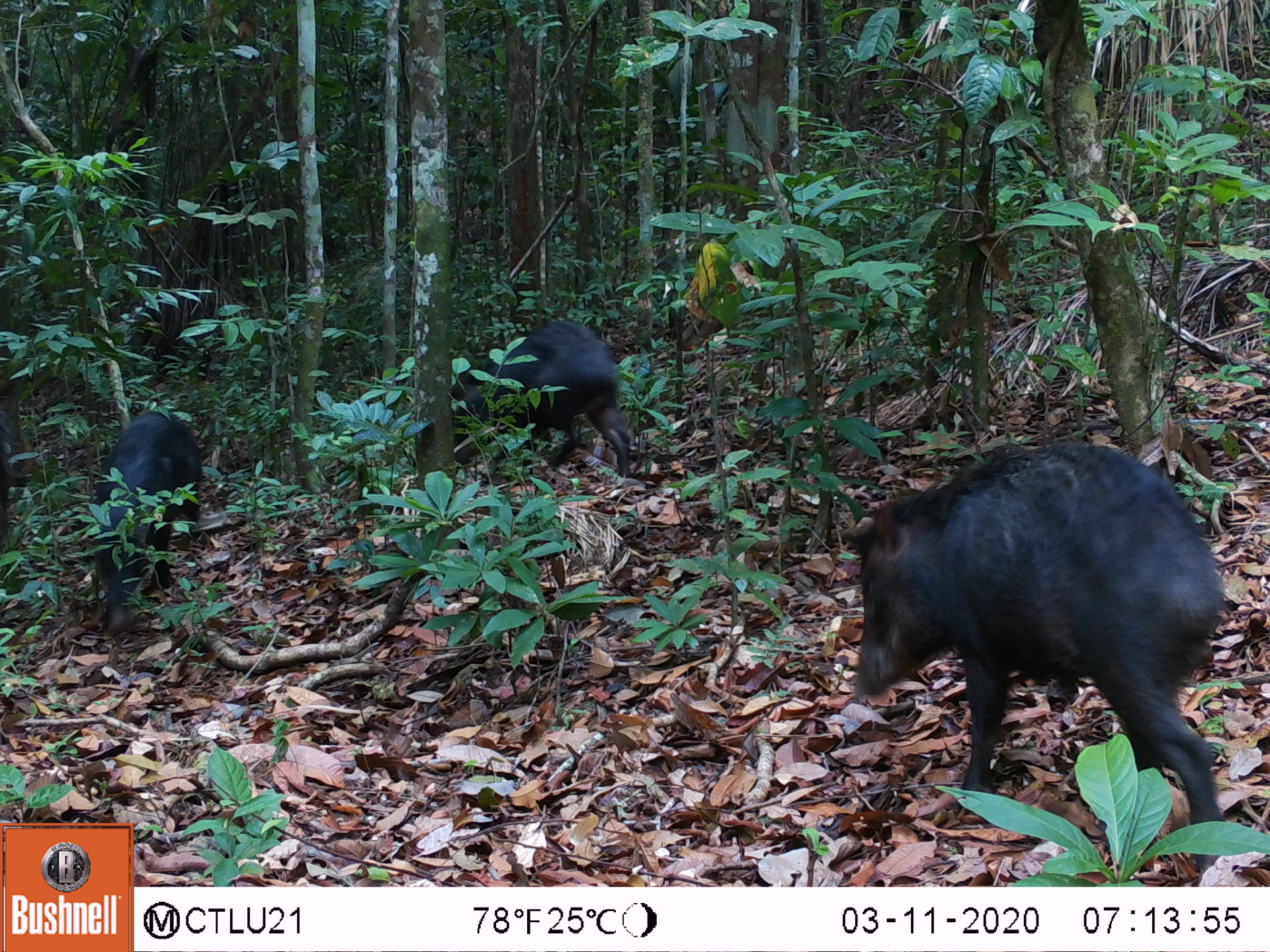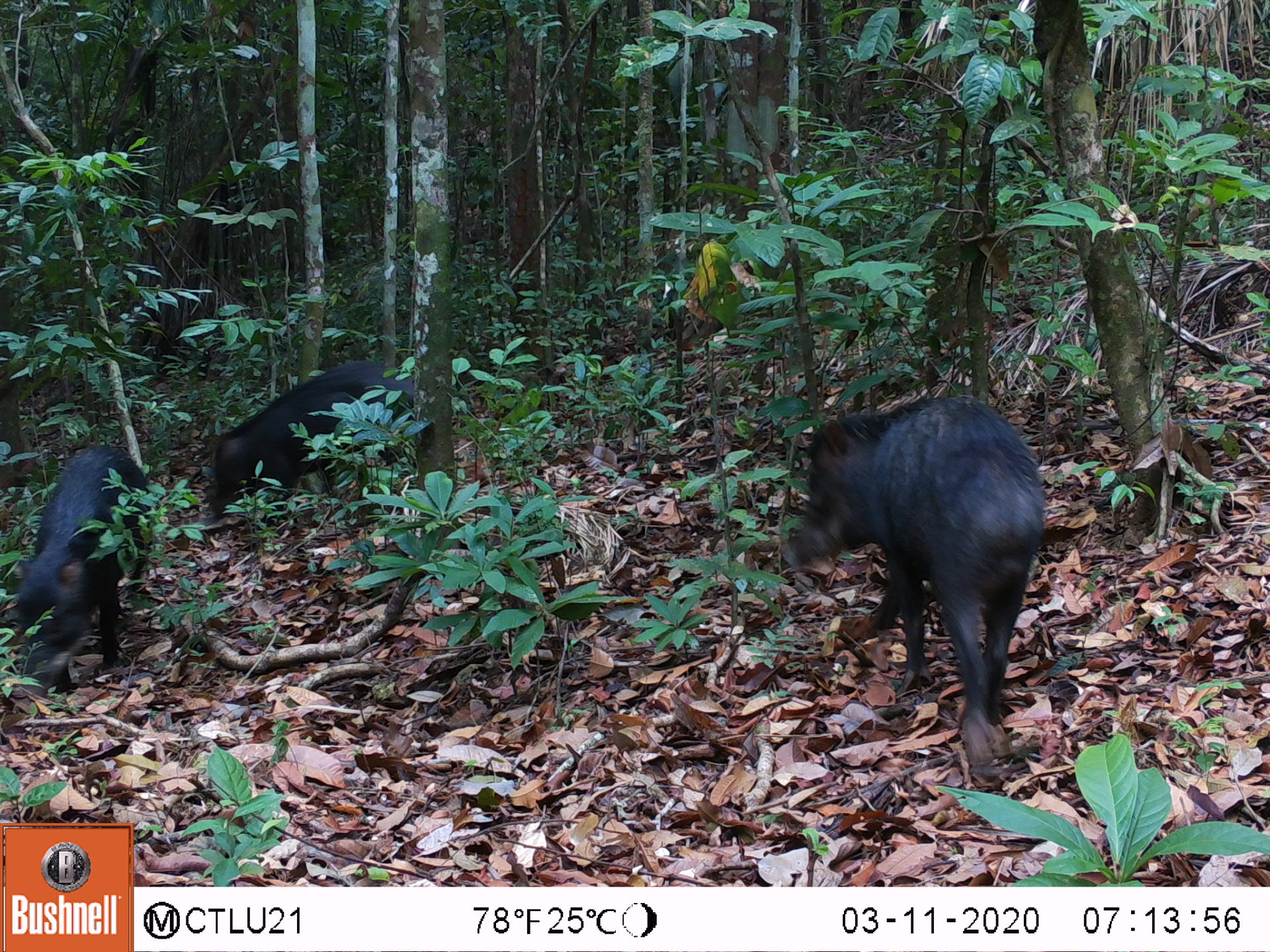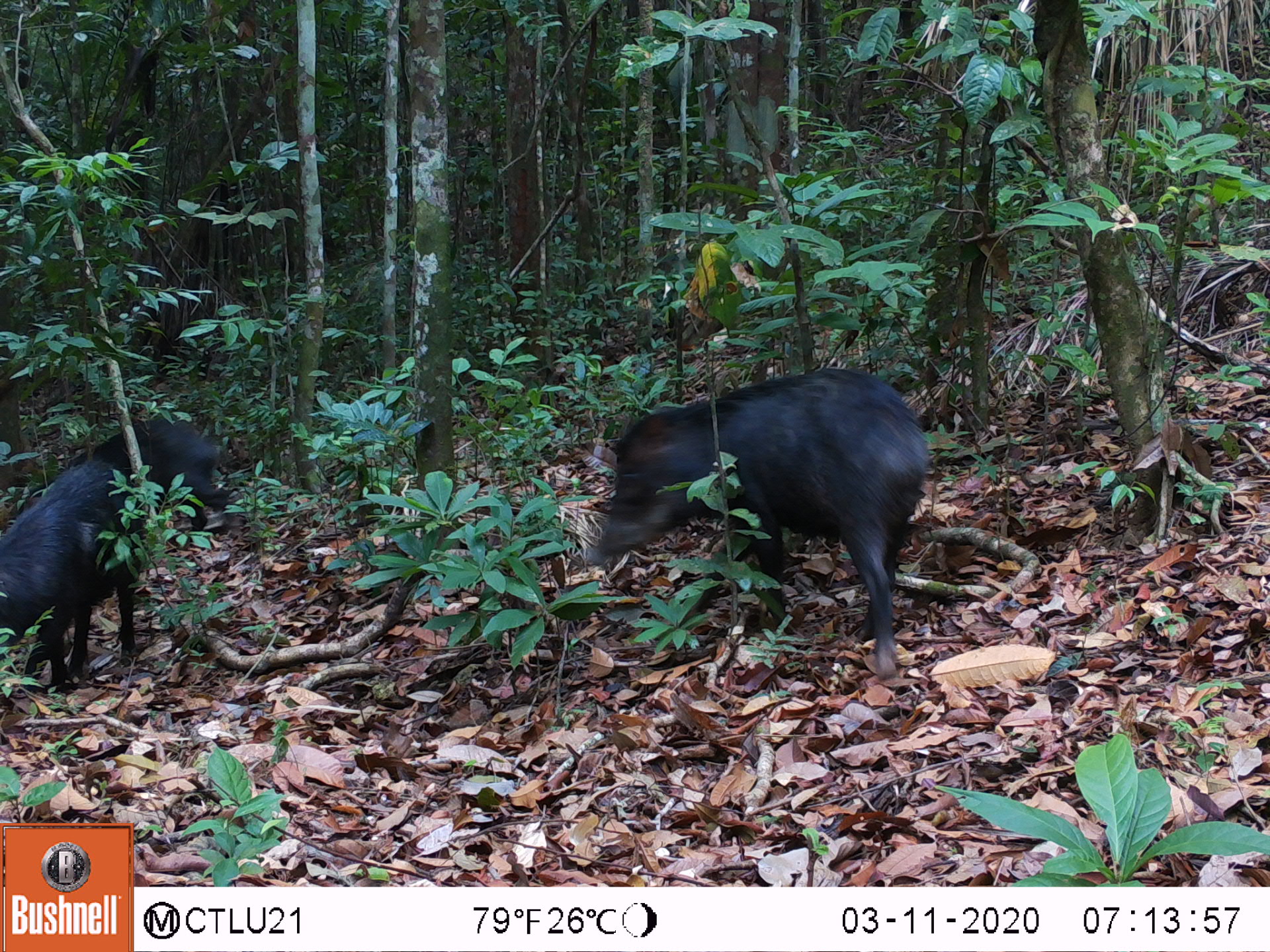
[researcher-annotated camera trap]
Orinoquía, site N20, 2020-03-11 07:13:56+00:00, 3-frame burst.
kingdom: Animalia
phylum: Chordata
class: Mammalia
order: Artiodactyla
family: Tayassuidae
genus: Tayassu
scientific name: Tayassu pecari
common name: white-lipped peccary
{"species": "white-lipped peccary (Tayassu pecari)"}